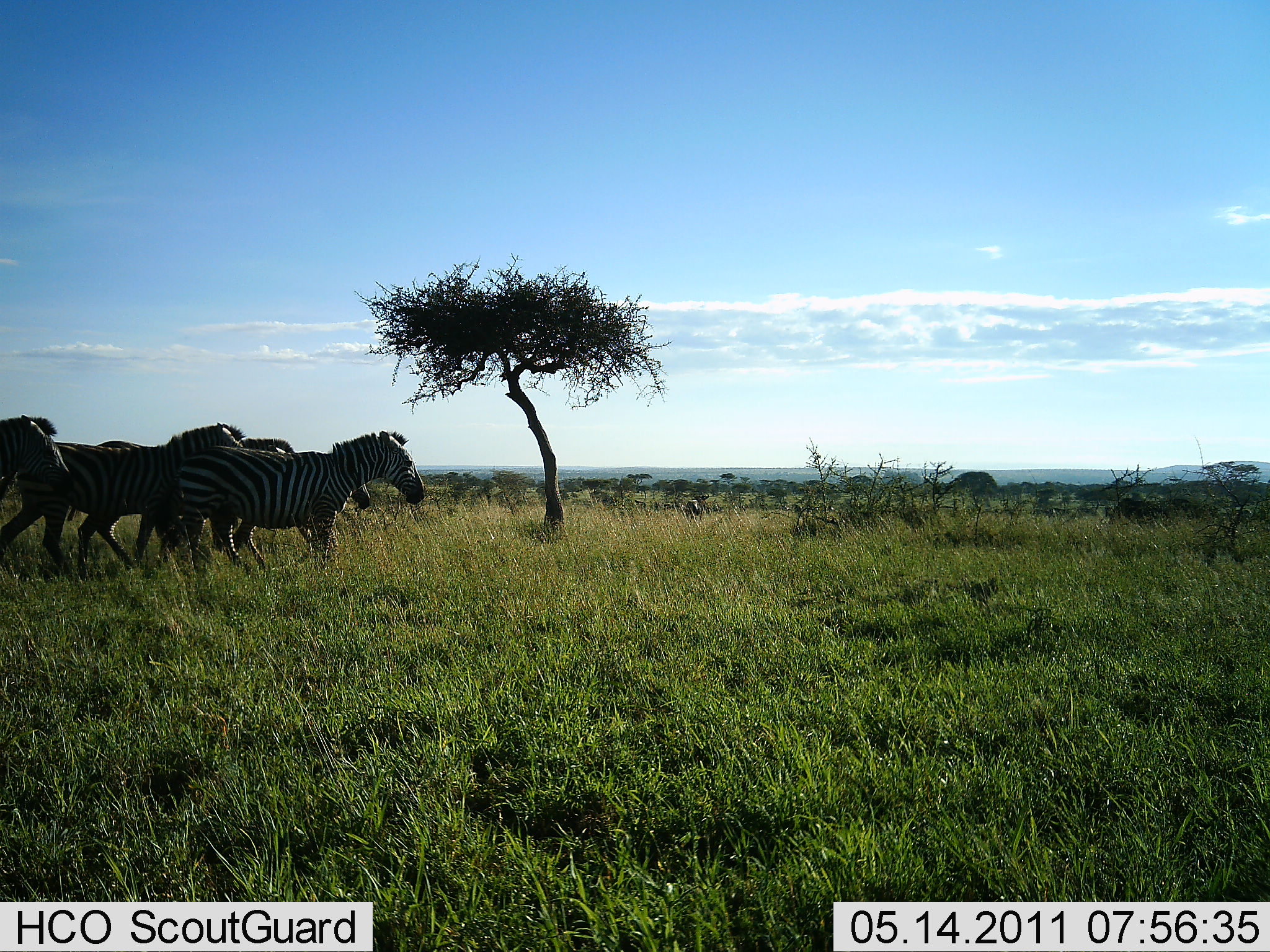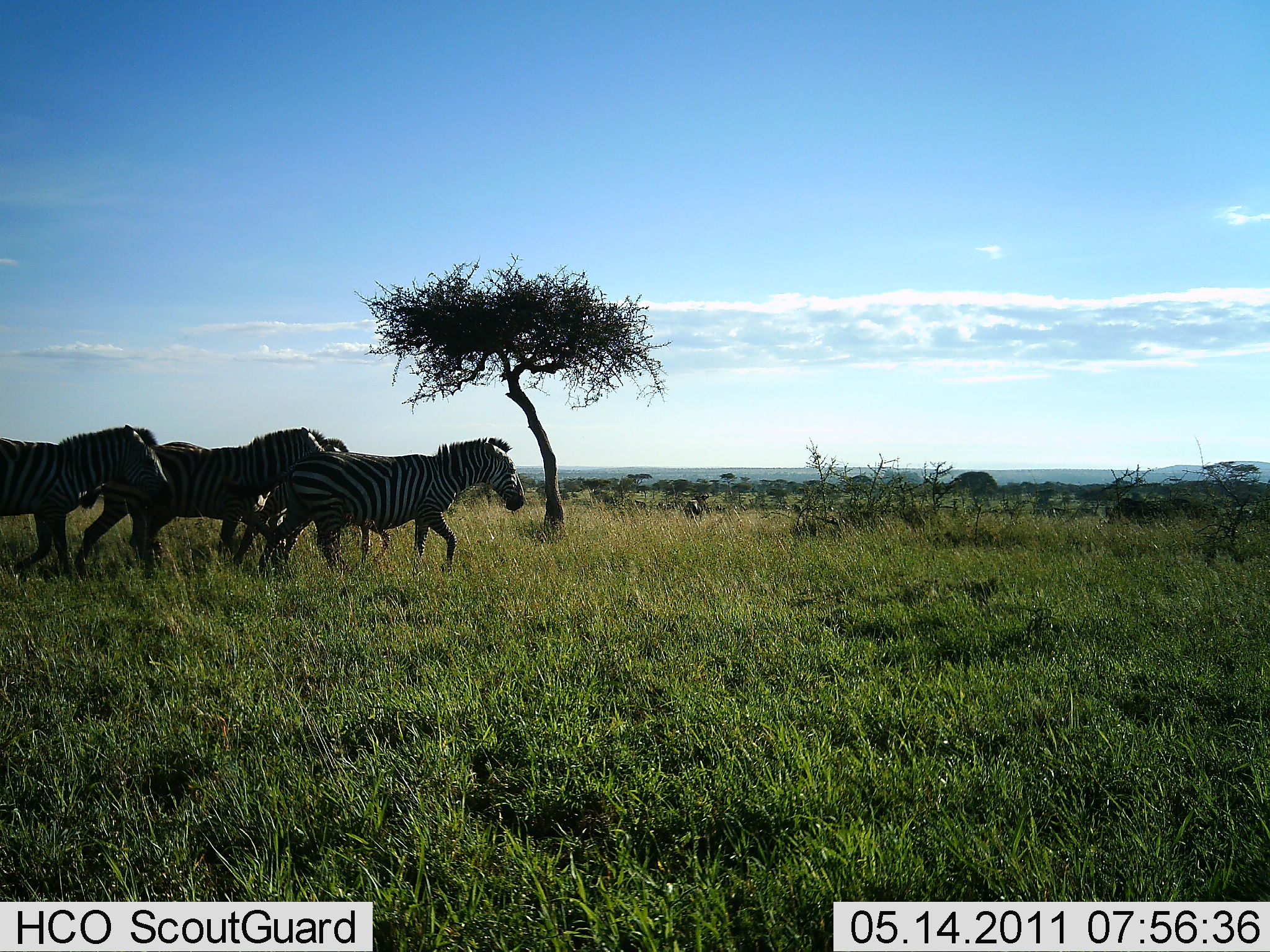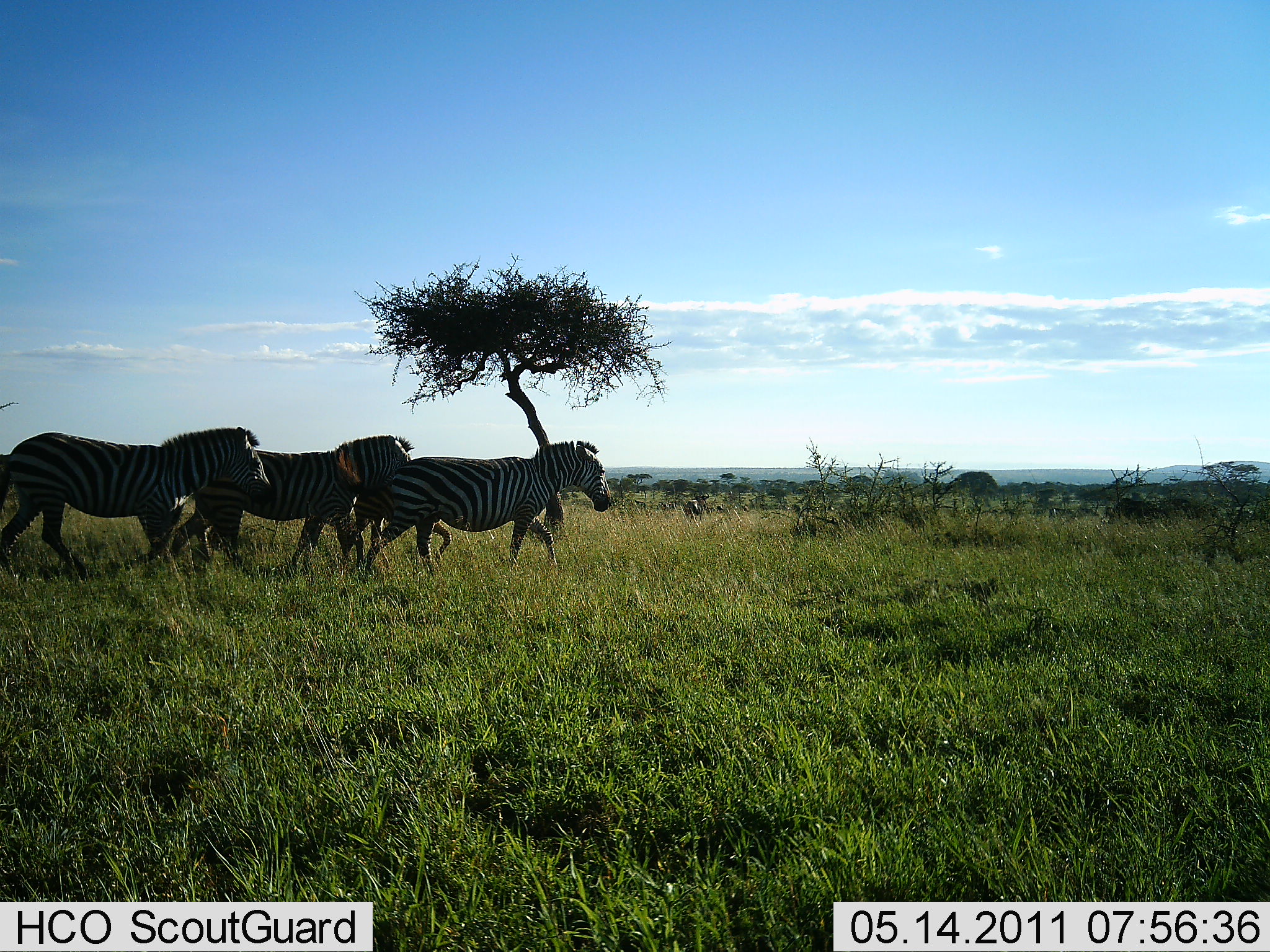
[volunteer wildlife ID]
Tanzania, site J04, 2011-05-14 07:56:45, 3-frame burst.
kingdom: Animalia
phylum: Chordata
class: Mammalia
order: Perissodactyla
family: Equidae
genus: Equus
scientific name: Equus quagga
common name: plains zebra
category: zebra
Zebra (plains zebra) (Equus quagga), count 4. Behavior (volunteer vote fractions): standing 0%, resting 0%, moving 100%, interacting 0%. Young present (vote fraction): 0%. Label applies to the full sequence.